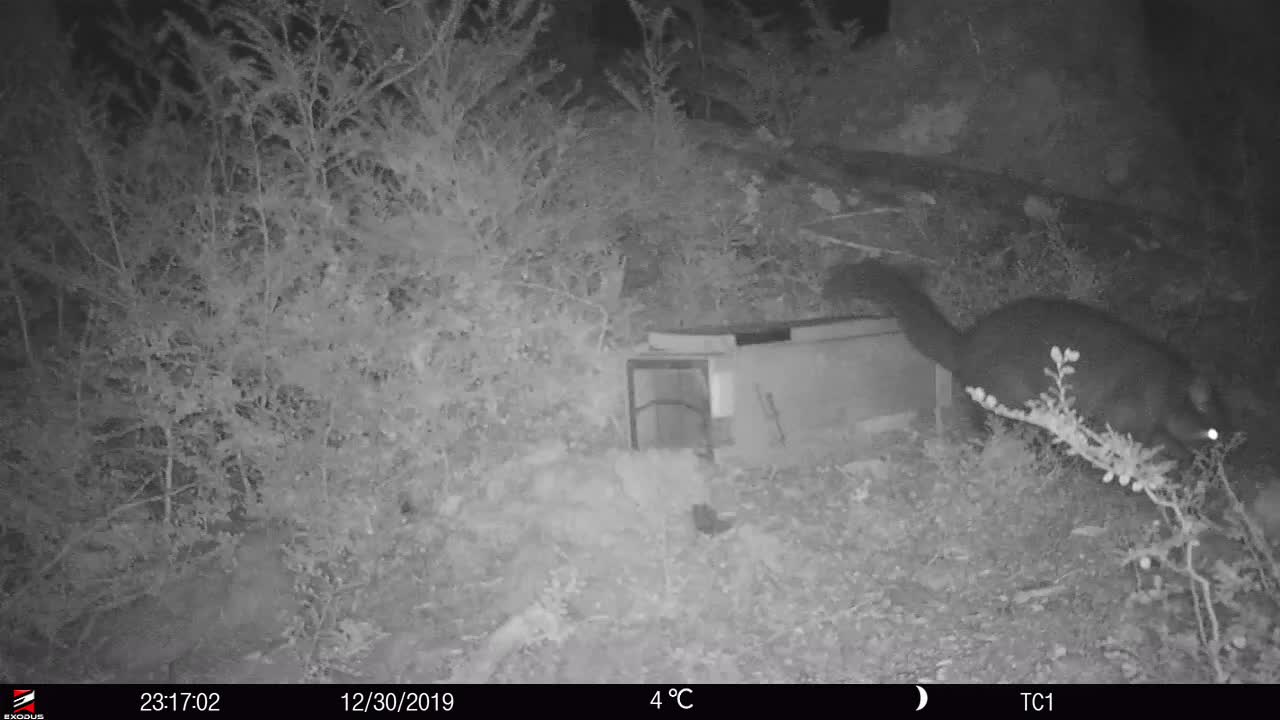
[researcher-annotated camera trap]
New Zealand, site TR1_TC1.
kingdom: Animalia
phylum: Chordata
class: Mammalia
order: Diprotodontia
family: Phalangeridae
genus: Trichosurus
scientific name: Trichosurus vulpecula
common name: common brushtail possum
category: possum